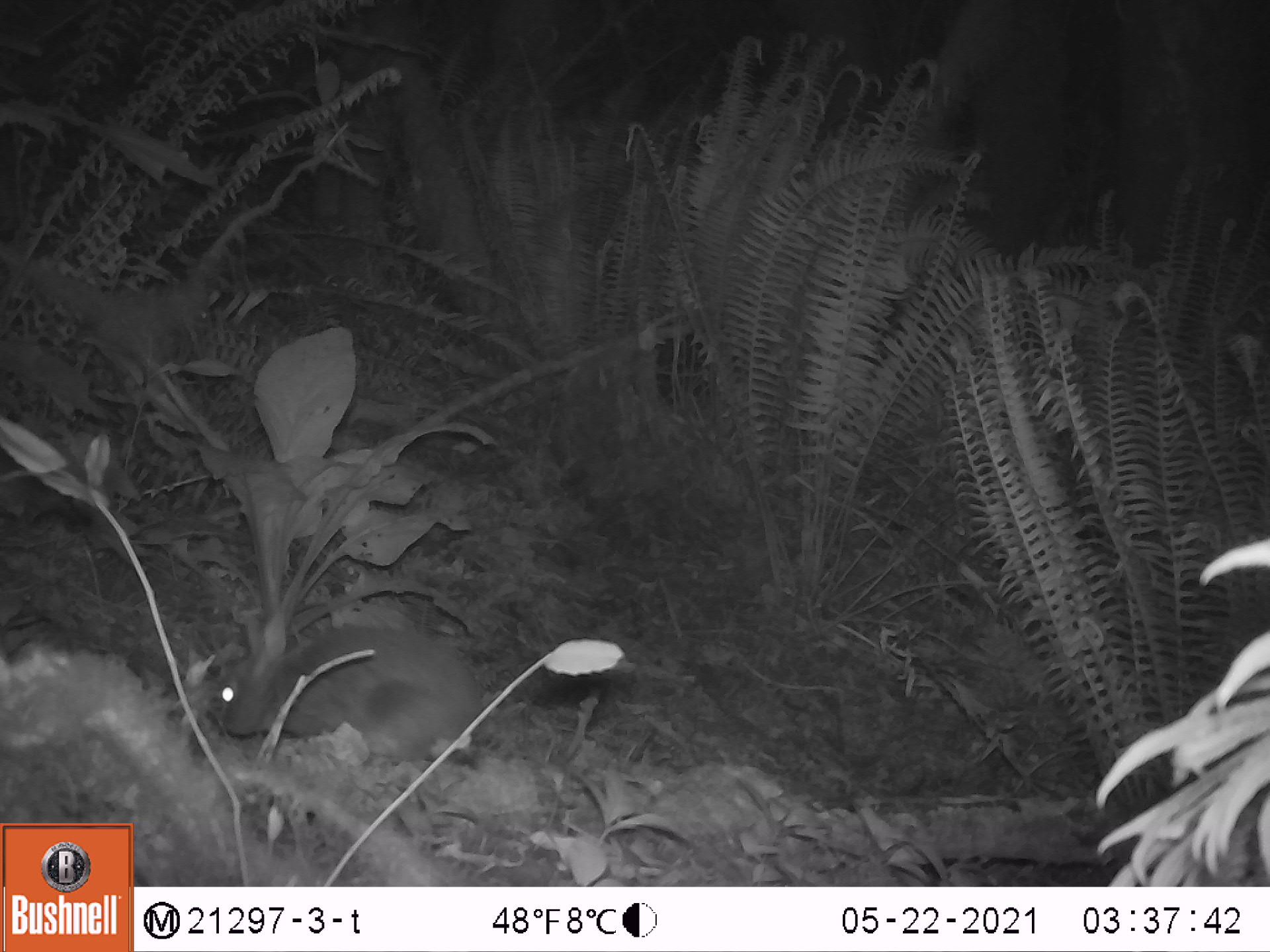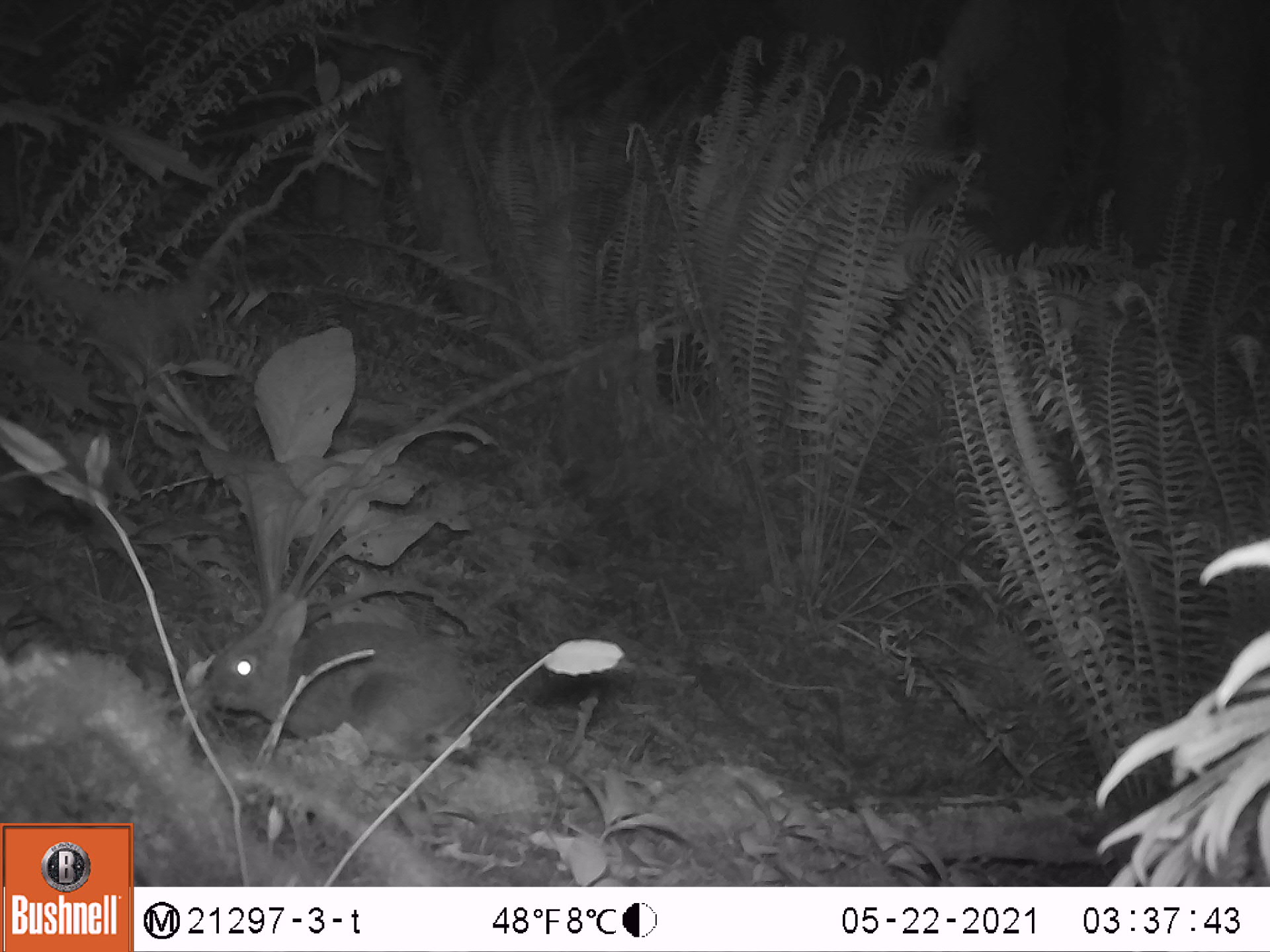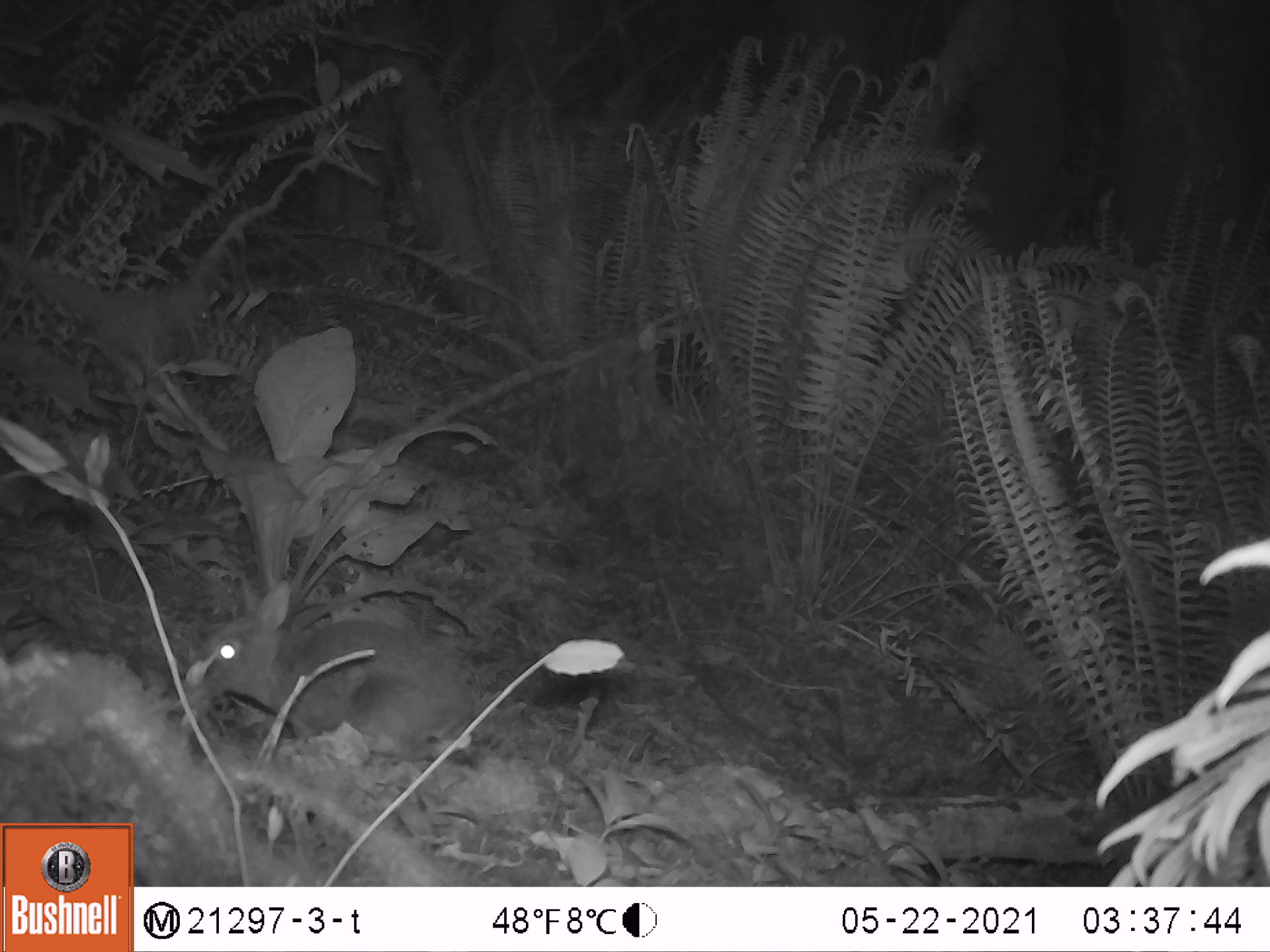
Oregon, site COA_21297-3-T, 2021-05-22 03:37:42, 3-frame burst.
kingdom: Animalia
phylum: Chordata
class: Mammalia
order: Lagomorpha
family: Leporidae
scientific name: Leporidae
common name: hares and rabbits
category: leporidae family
Leporidae family (hares and rabbits) (Leporidae).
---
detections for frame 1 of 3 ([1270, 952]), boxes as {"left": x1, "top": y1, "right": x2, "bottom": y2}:
leporidae family: {"left": 202, "top": 598, "right": 485, "bottom": 770}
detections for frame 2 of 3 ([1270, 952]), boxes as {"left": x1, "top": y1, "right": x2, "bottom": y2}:
leporidae family: {"left": 199, "top": 594, "right": 476, "bottom": 766}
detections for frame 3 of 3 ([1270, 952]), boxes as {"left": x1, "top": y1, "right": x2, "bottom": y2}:
leporidae family: {"left": 181, "top": 568, "right": 493, "bottom": 755}